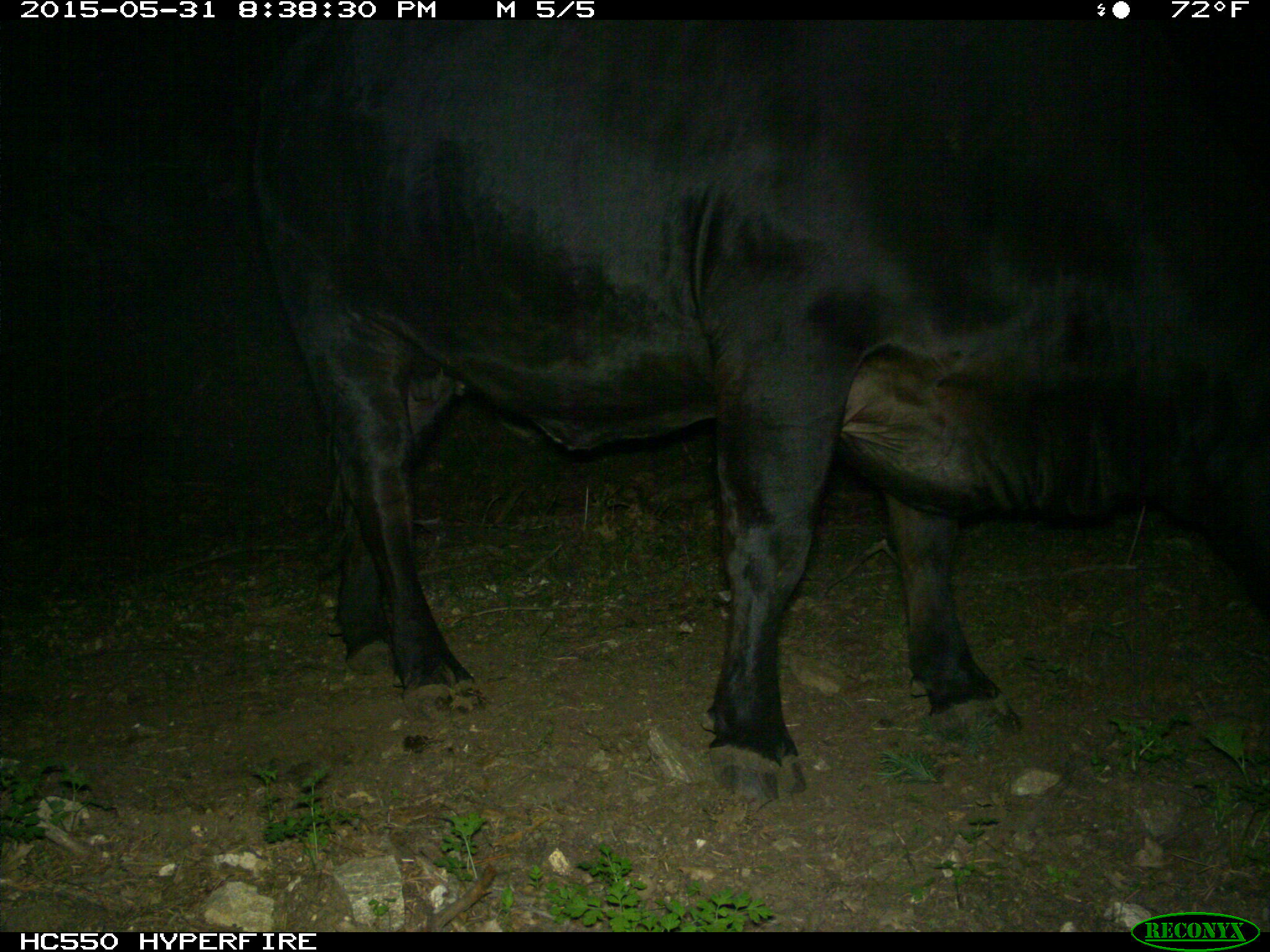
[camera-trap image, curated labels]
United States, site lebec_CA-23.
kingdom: Animalia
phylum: Chordata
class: Mammalia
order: Artiodactyla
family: Bovidae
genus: Bos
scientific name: Bos taurus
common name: domestic cow